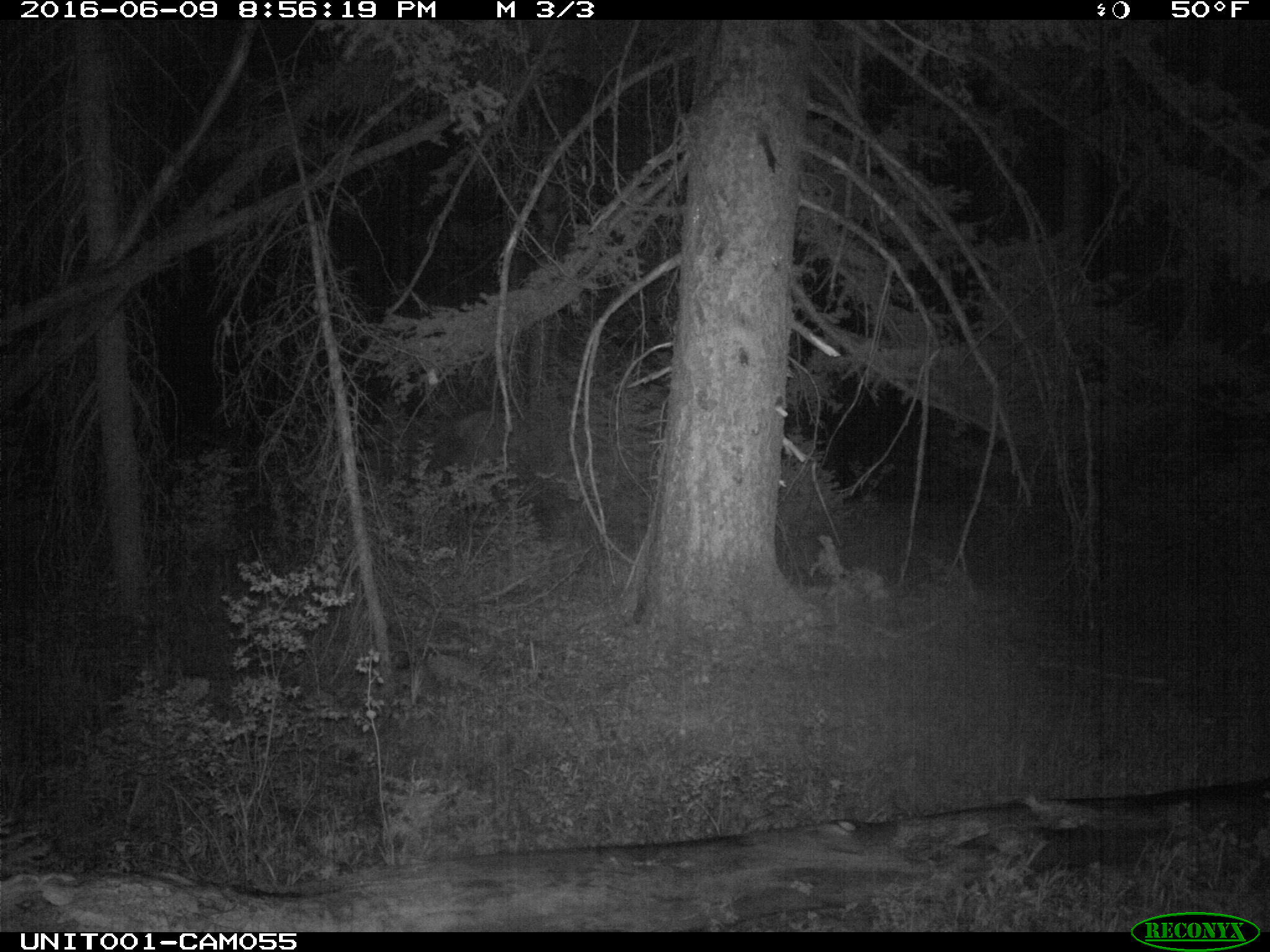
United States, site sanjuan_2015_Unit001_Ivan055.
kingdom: Animalia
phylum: Chordata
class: Mammalia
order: Artiodactyla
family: Cervidae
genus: Cervus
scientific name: Cervus elaphus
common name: red deer